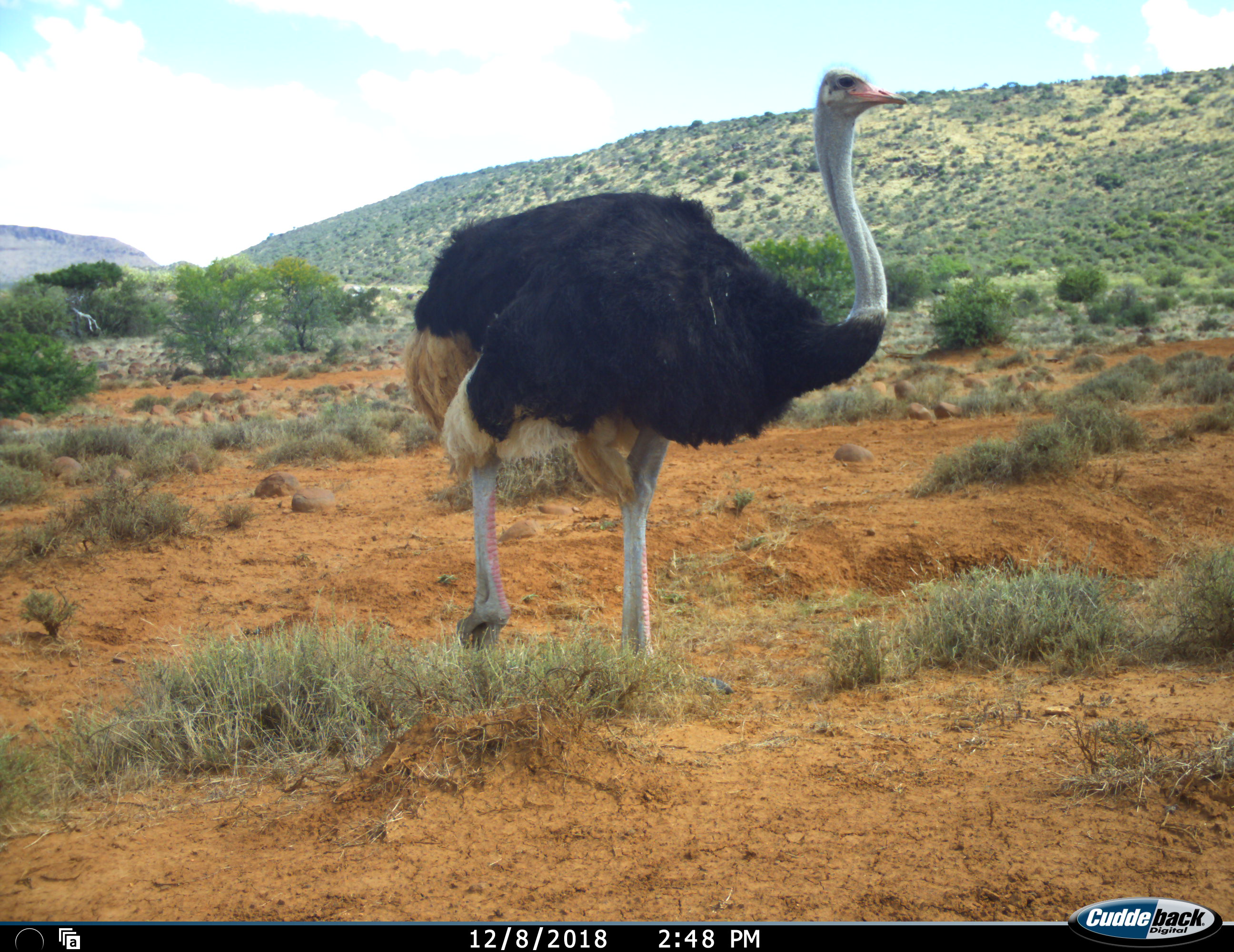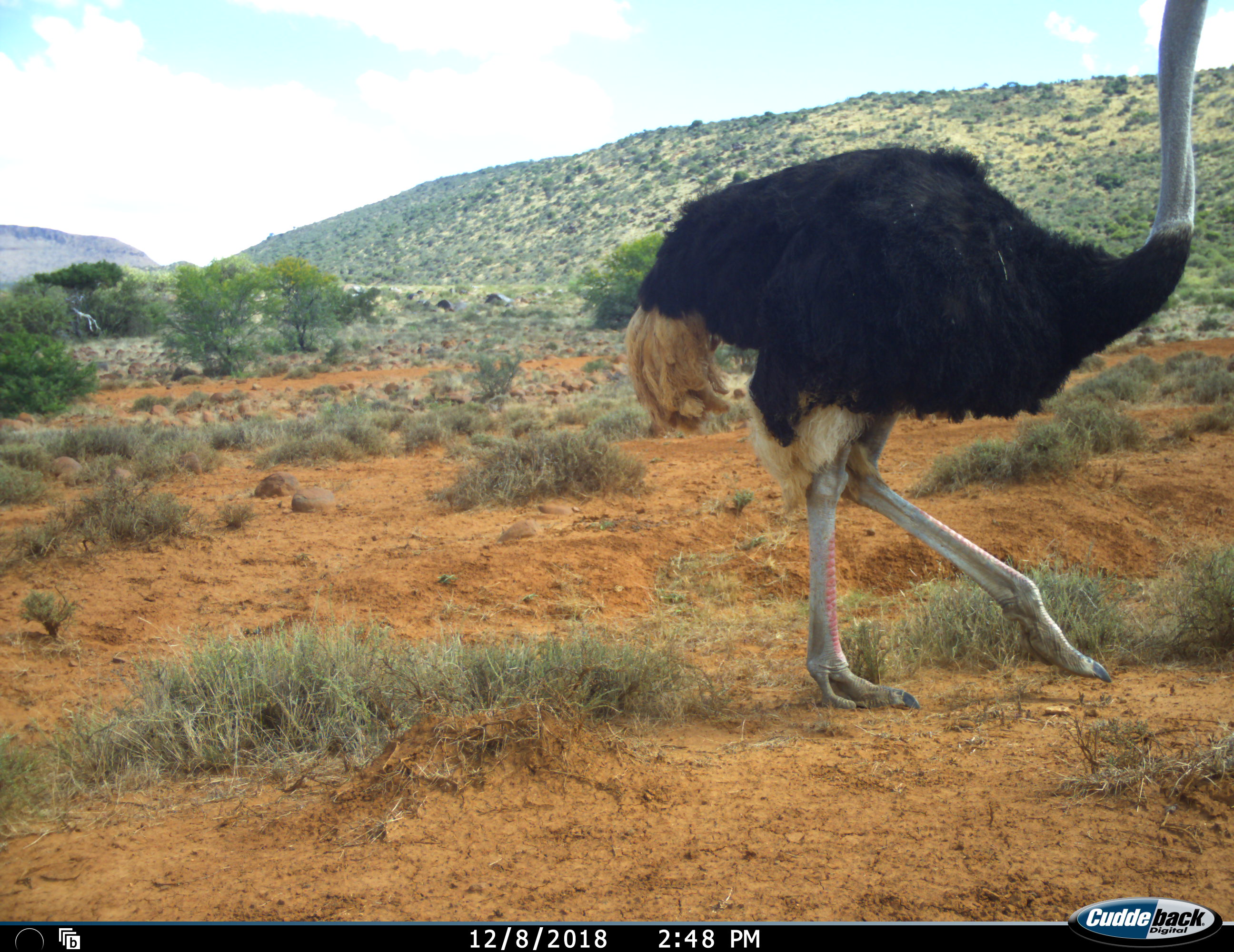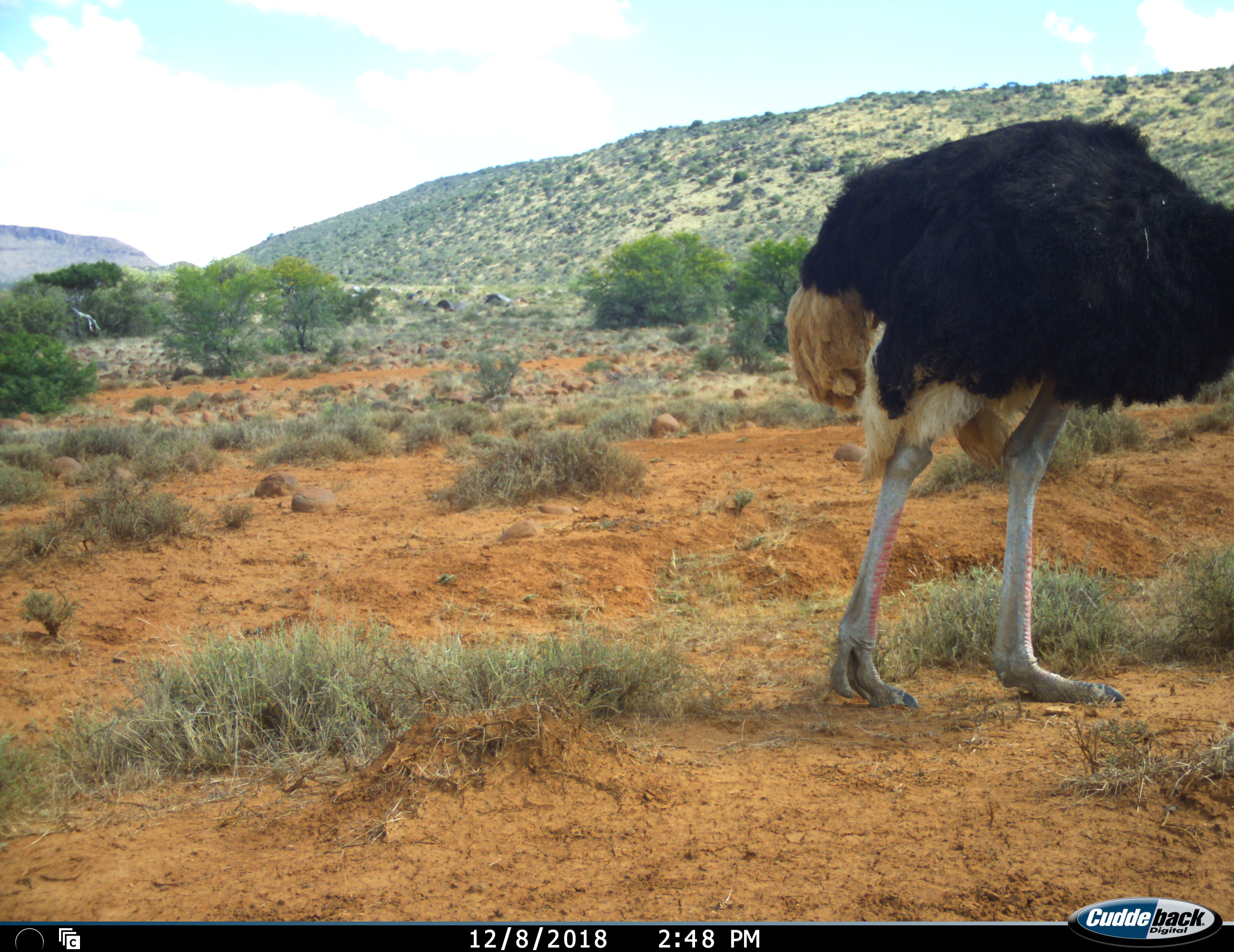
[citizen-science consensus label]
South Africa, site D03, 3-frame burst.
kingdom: Animalia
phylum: Chordata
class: Aves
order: Struthioniformes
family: Struthionidae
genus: Struthio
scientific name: Struthio camelus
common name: ostrich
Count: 1.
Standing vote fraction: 10%.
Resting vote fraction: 0%.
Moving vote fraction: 90%.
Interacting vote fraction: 0%.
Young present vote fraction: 0%.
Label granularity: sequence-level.